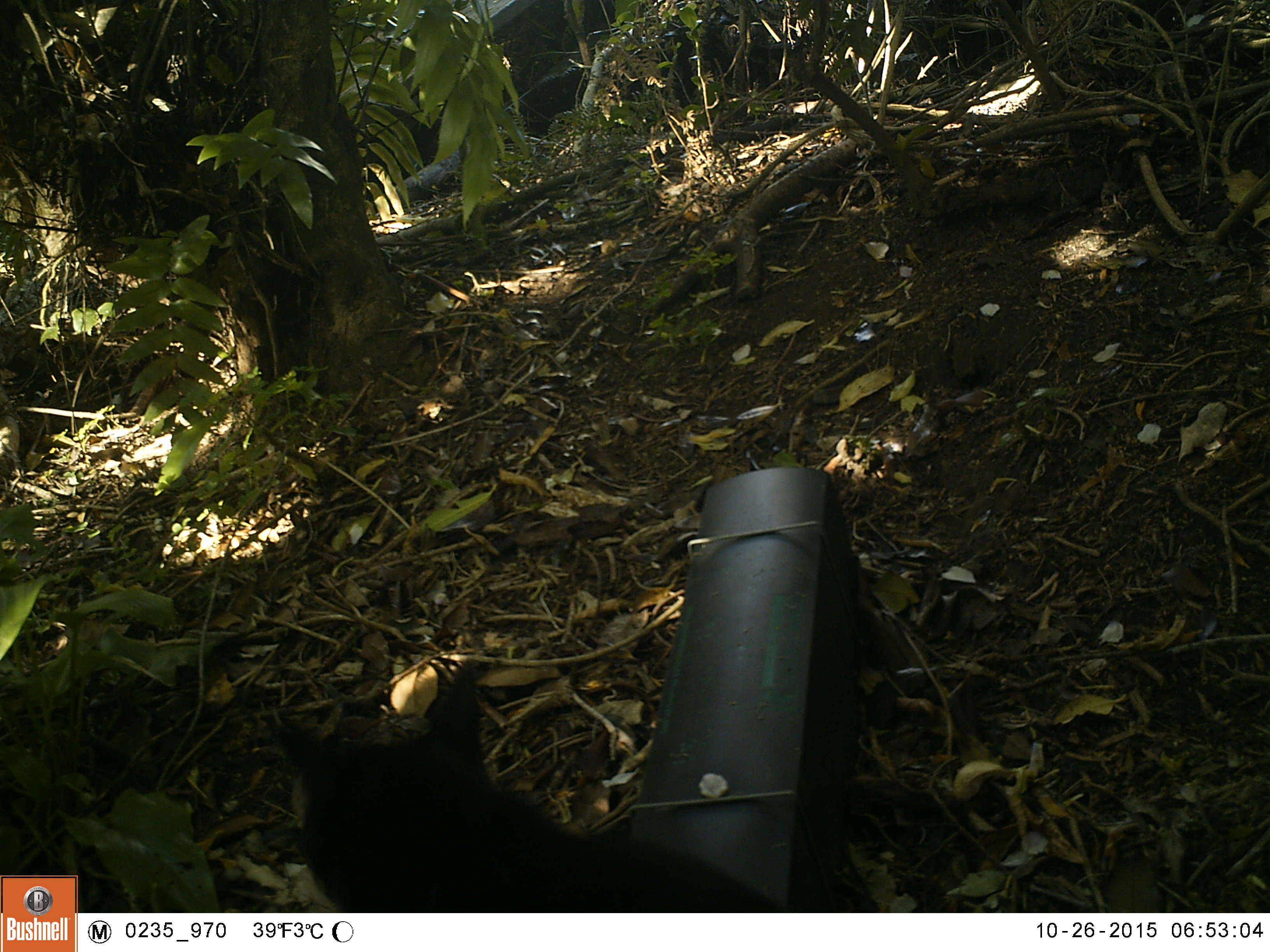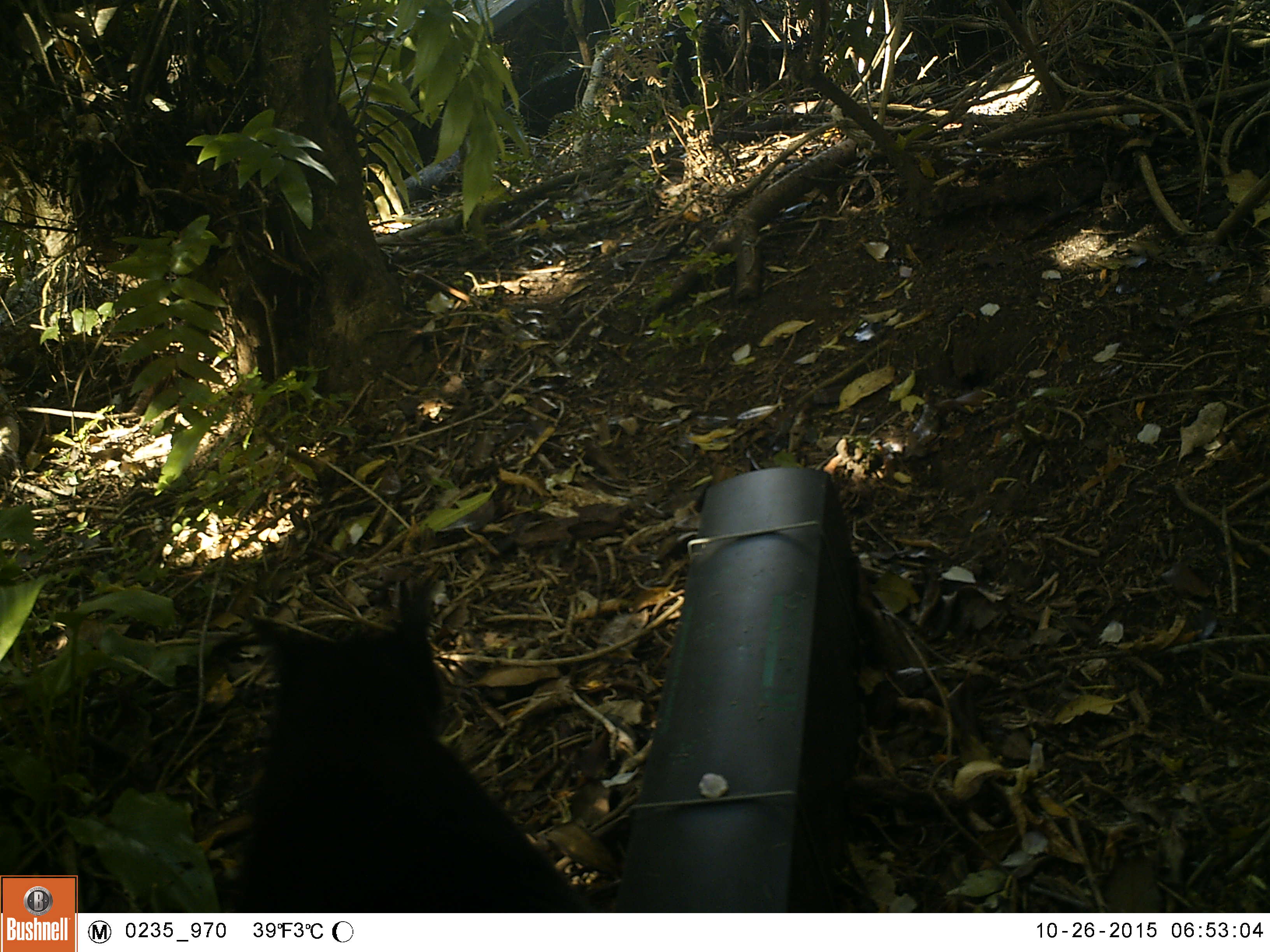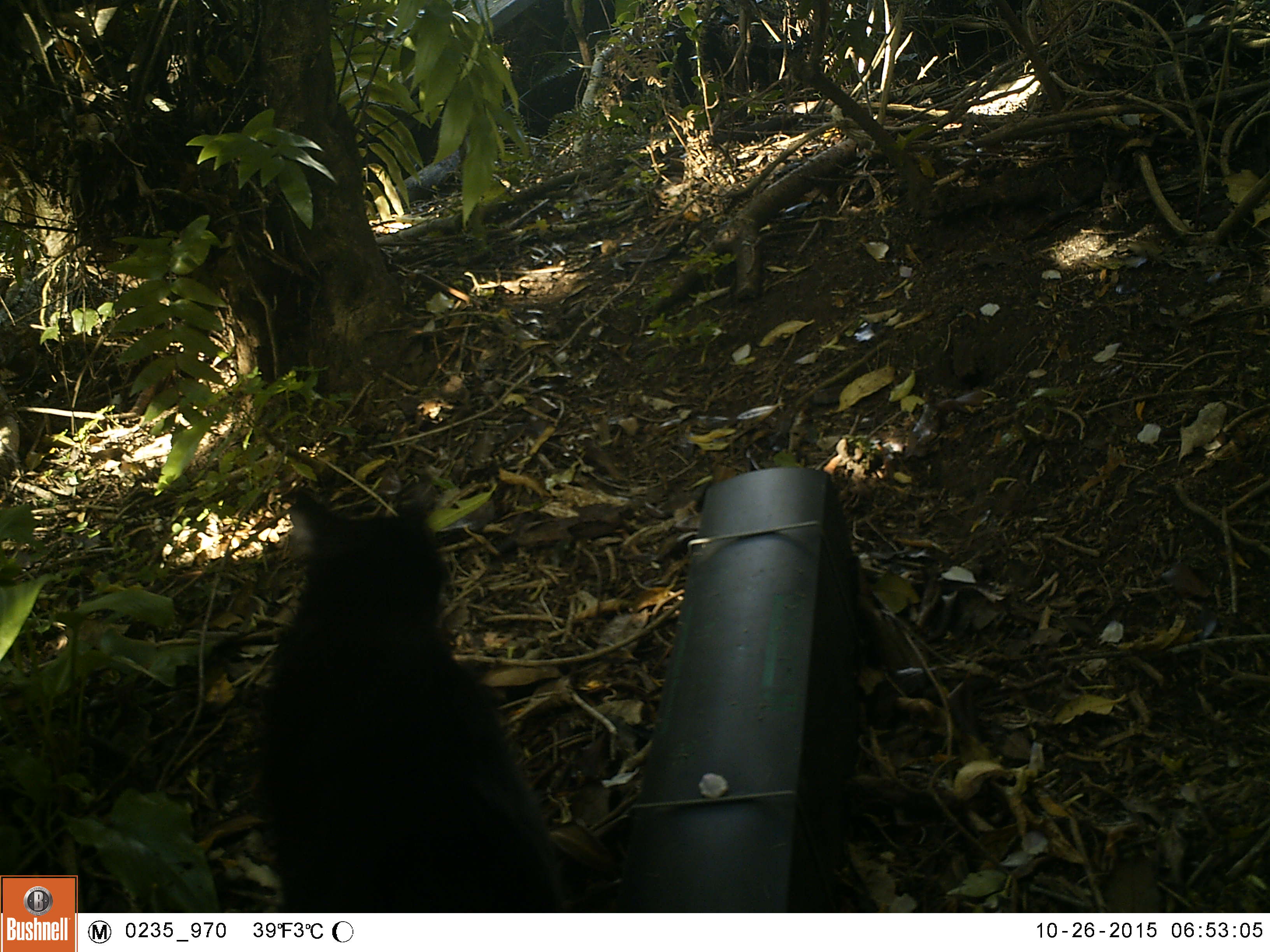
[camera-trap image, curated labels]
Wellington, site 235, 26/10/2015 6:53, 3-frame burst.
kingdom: Animalia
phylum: Chordata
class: Mammalia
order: Carnivora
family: Felidae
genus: Felis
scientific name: Felis catus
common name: cat